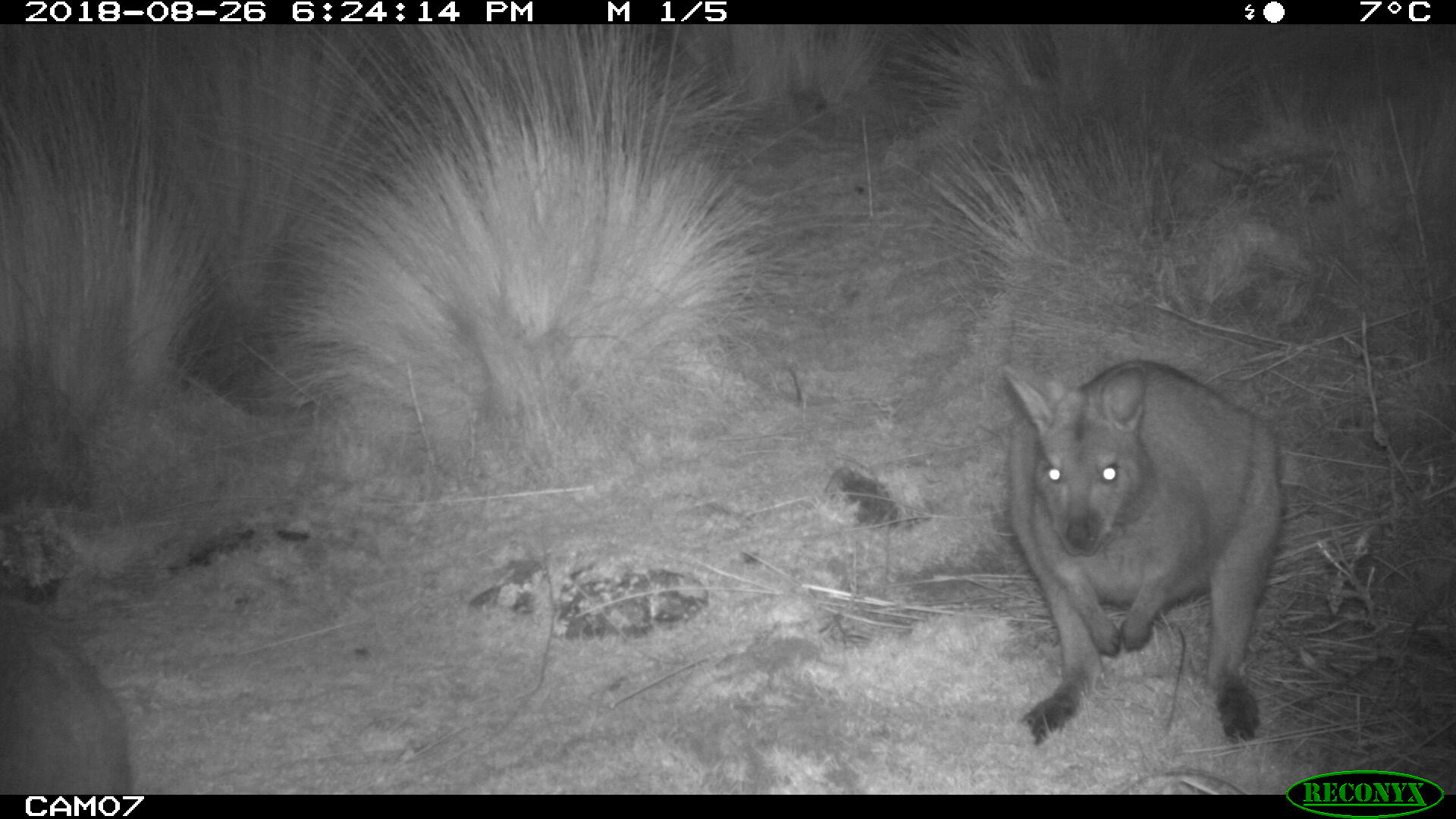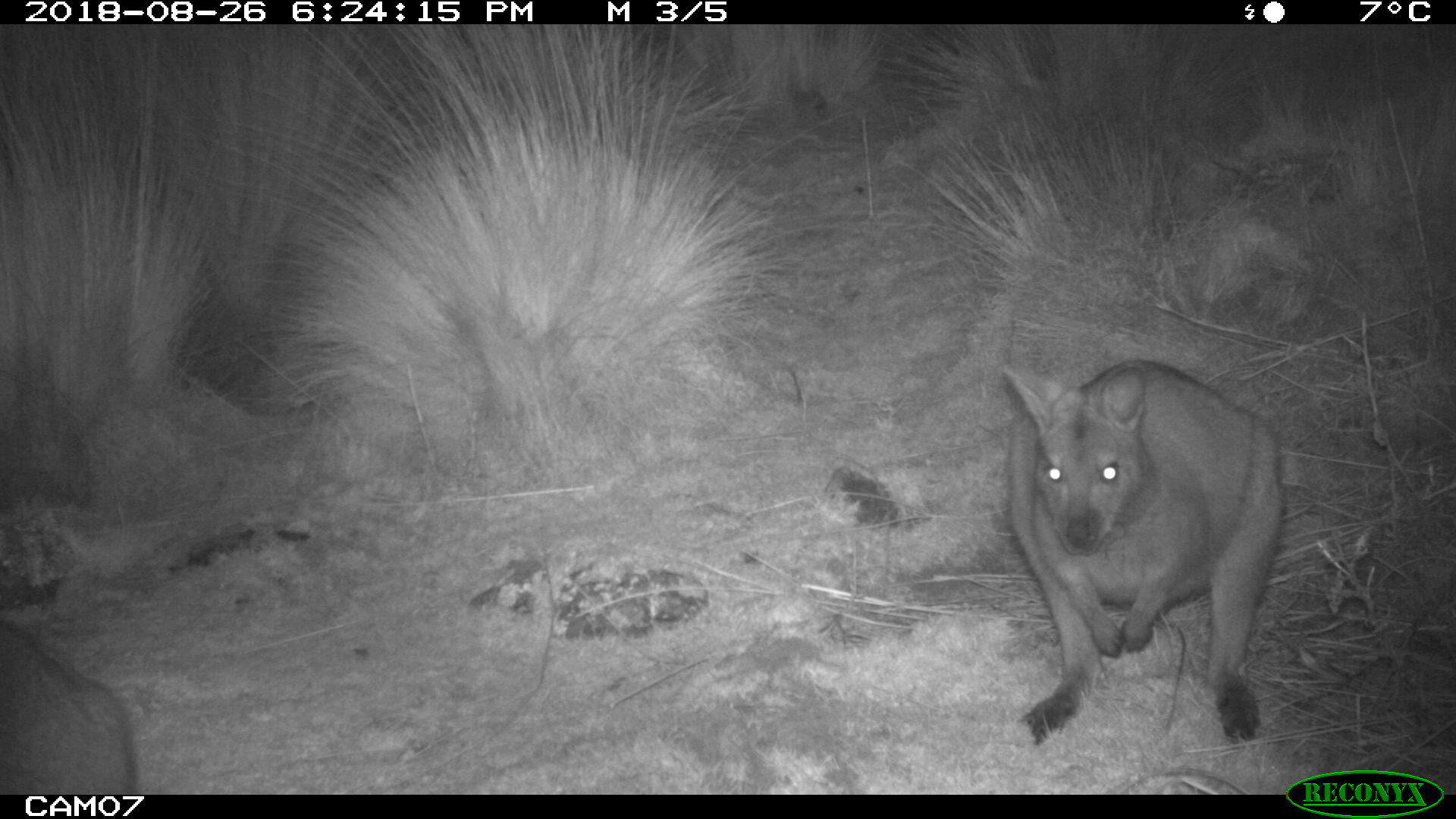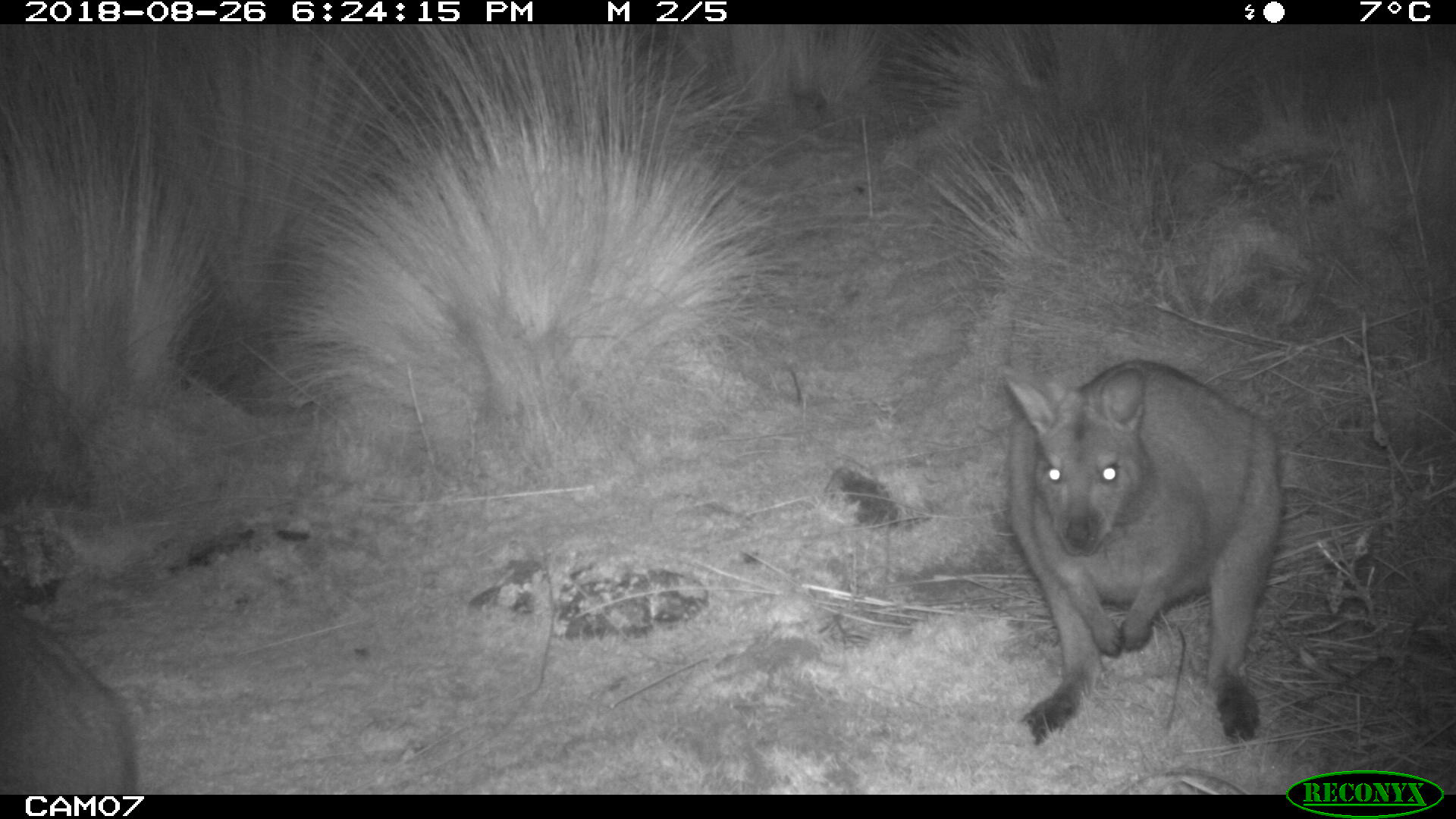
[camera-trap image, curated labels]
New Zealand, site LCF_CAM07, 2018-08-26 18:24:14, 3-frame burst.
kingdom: Animalia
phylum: Chordata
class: Mammalia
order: Diprotodontia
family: Macropodidae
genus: Notamacropus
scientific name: Notamacropus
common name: wallaby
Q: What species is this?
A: Wallaby (Notamacropus).